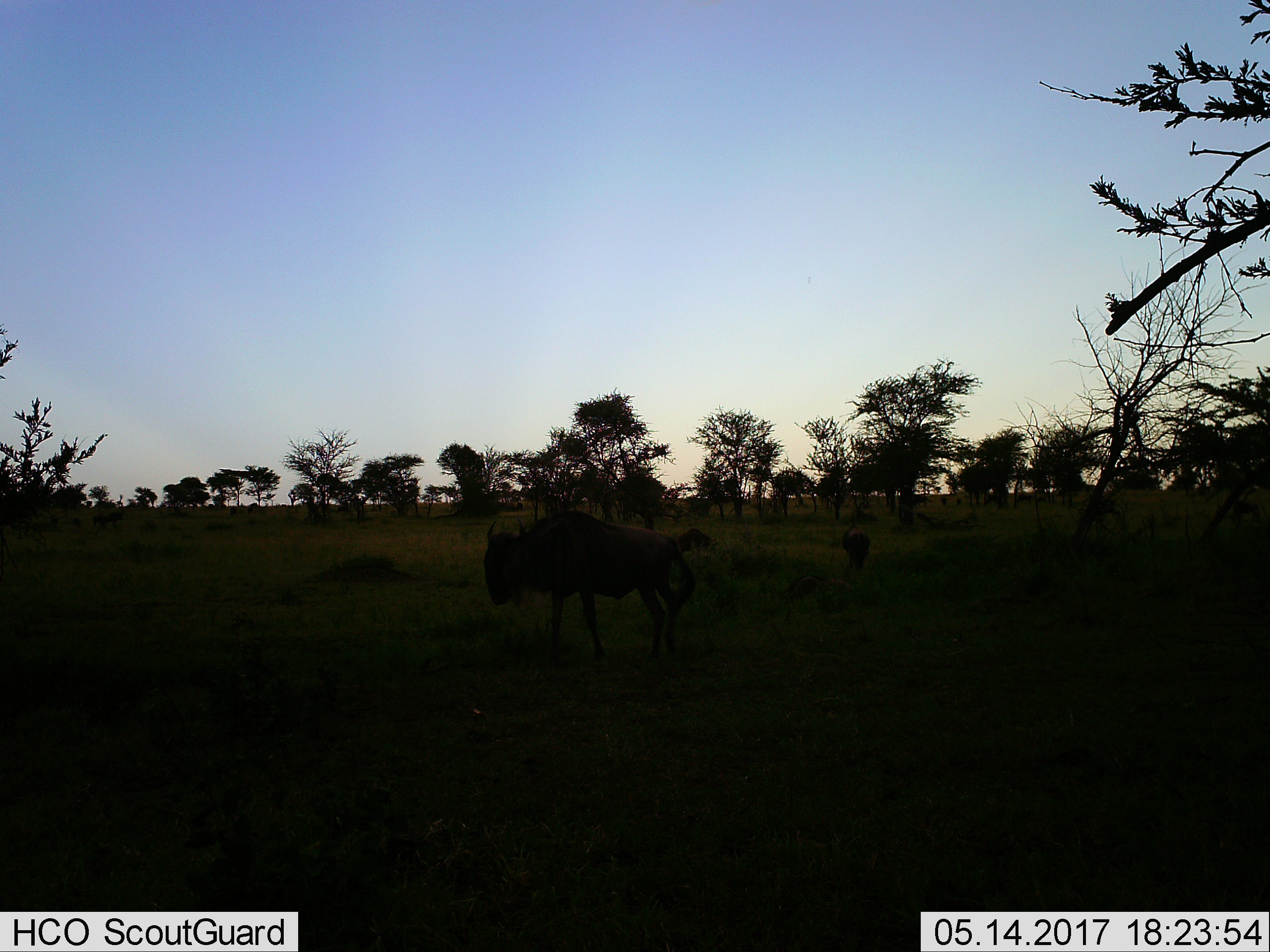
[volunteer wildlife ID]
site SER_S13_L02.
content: unidentified animal